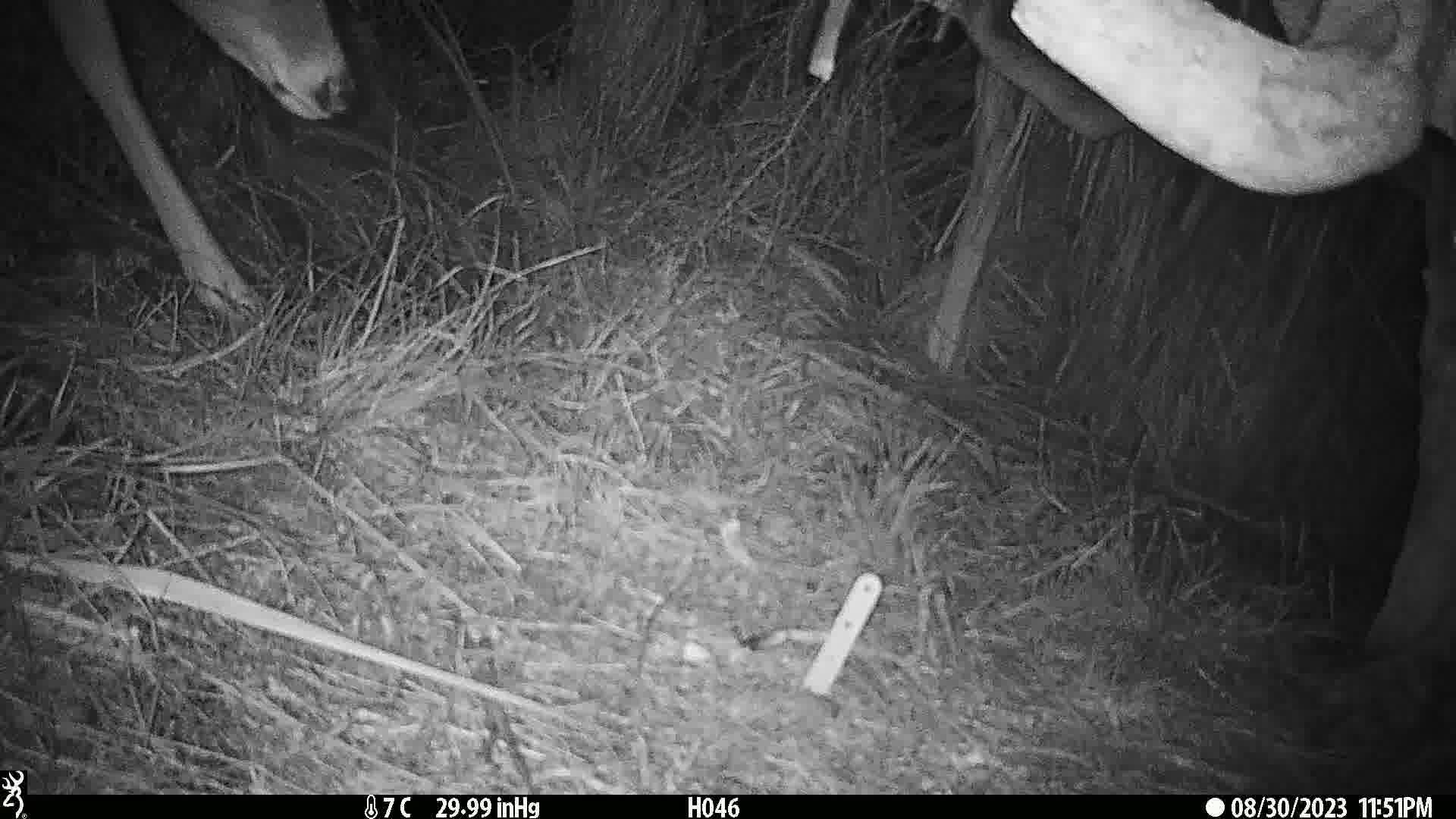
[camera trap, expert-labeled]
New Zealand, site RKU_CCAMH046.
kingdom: Animalia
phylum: Chordata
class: Mammalia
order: Artiodactyla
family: Cervidae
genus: Odocoileus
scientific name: Odocoileus virginianus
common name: white-tailed deer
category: white tailed deer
White tailed deer (white-tailed deer) (Odocoileus virginianus).